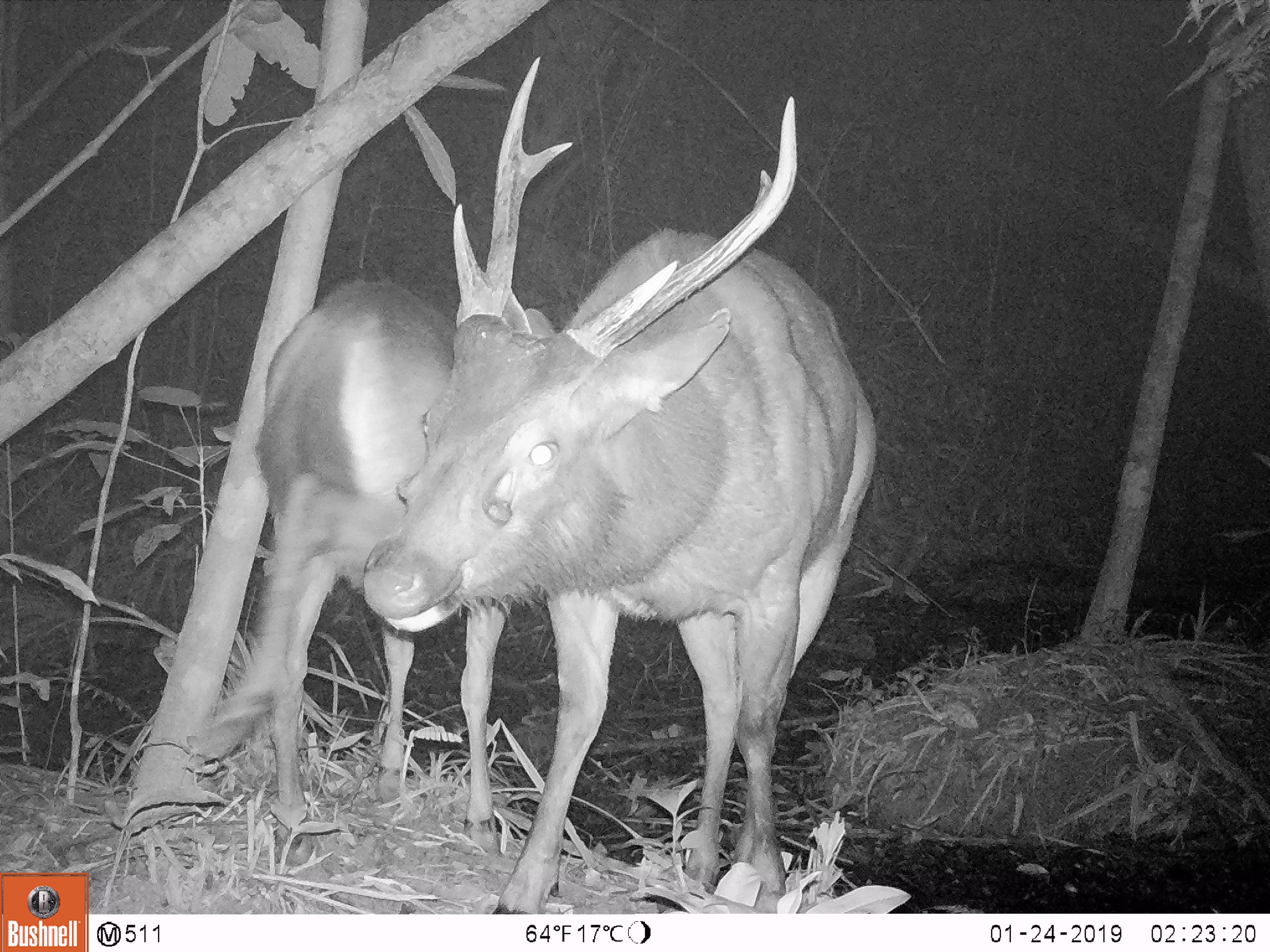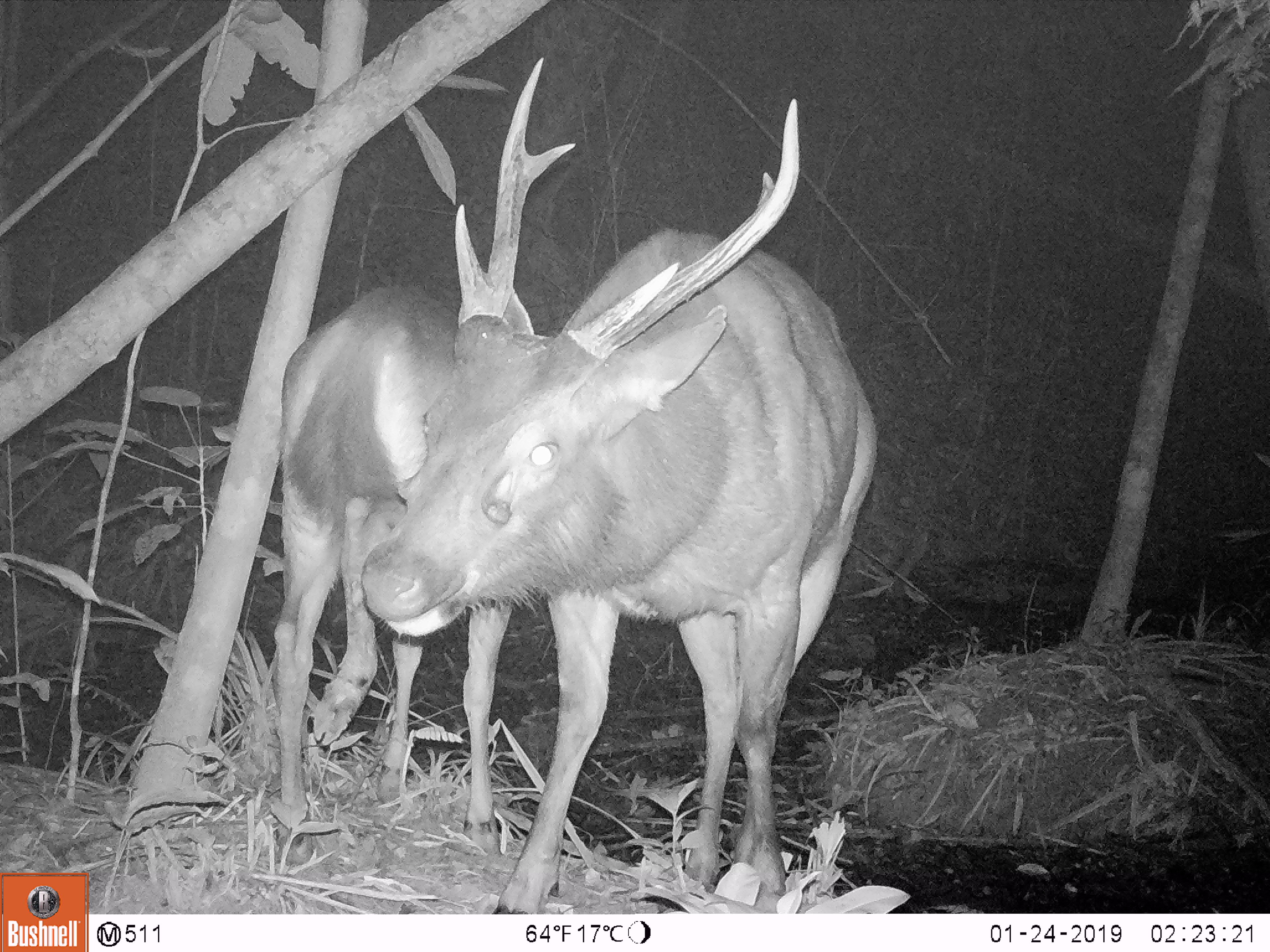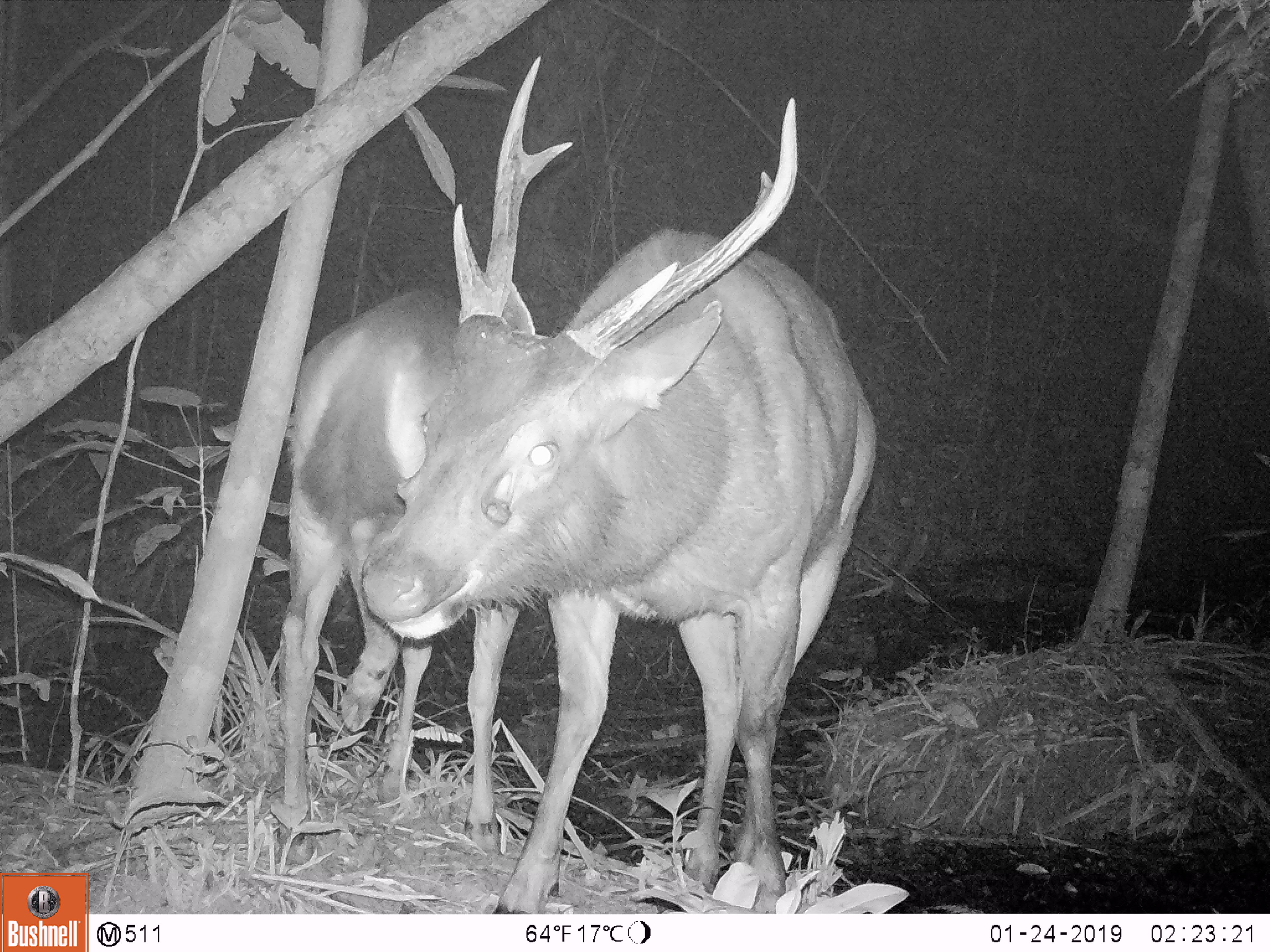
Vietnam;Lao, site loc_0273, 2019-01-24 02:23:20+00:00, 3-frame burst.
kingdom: Animalia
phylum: Chordata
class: Mammalia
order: Artiodactyla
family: Cervidae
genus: Rusa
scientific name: Rusa unicolor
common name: sambar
Sambar (Rusa unicolor). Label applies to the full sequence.